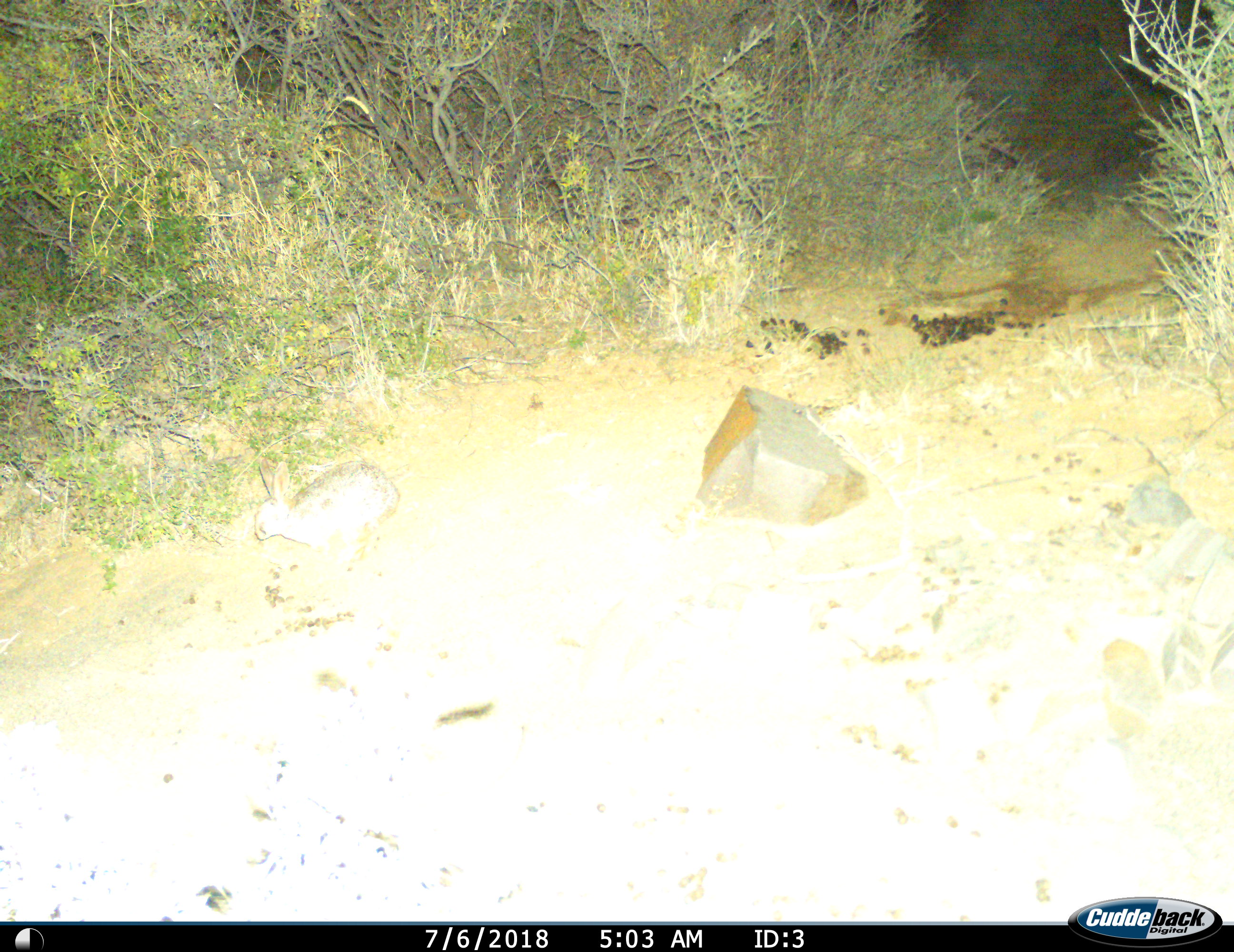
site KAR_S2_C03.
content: unidentified animal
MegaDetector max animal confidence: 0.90